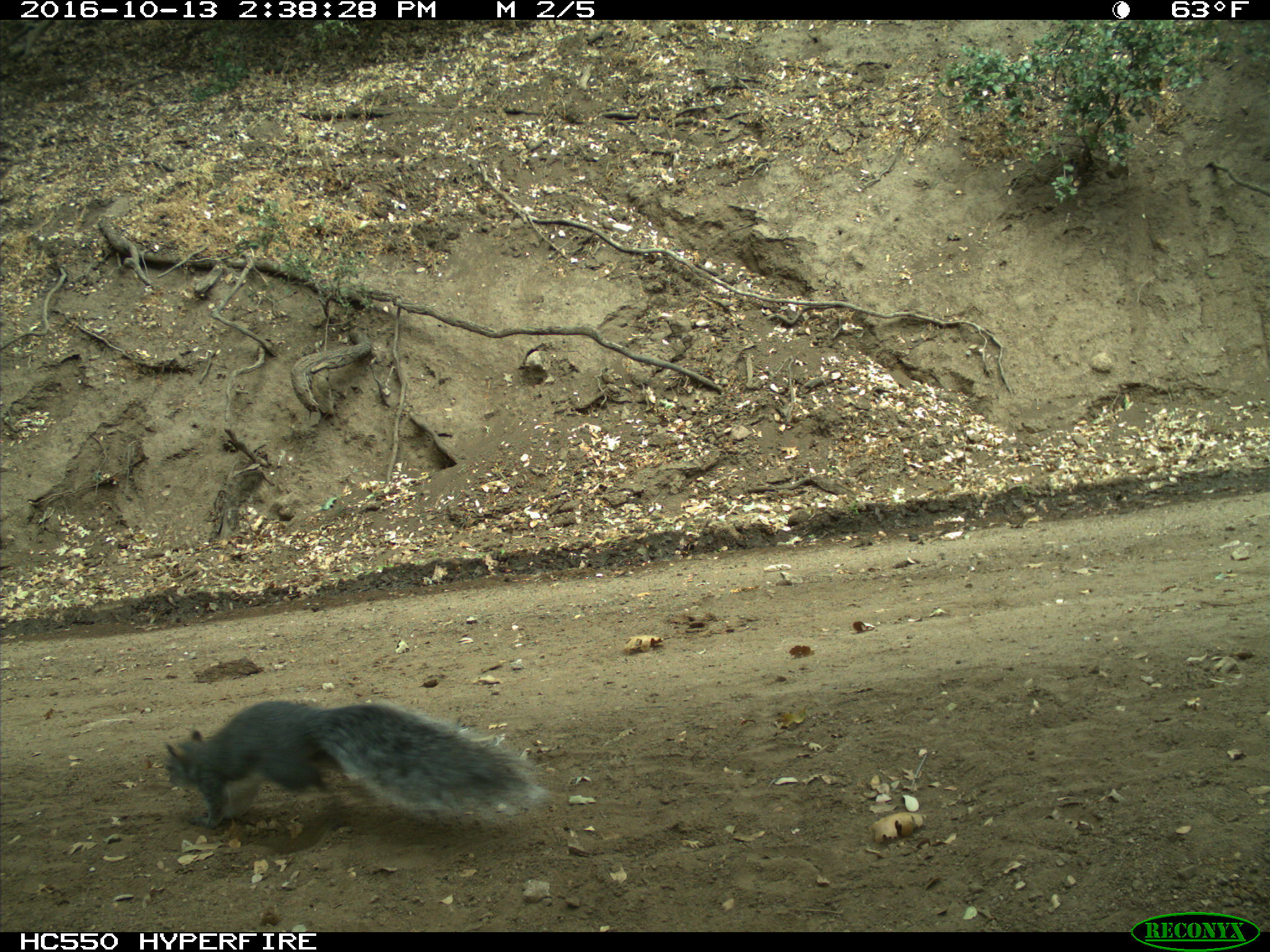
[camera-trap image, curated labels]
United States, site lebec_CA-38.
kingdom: Animalia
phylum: Chordata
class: Mammalia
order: Rodentia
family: Sciuridae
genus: Sciurus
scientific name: Sciurus carolinensis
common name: eastern gray squirrel